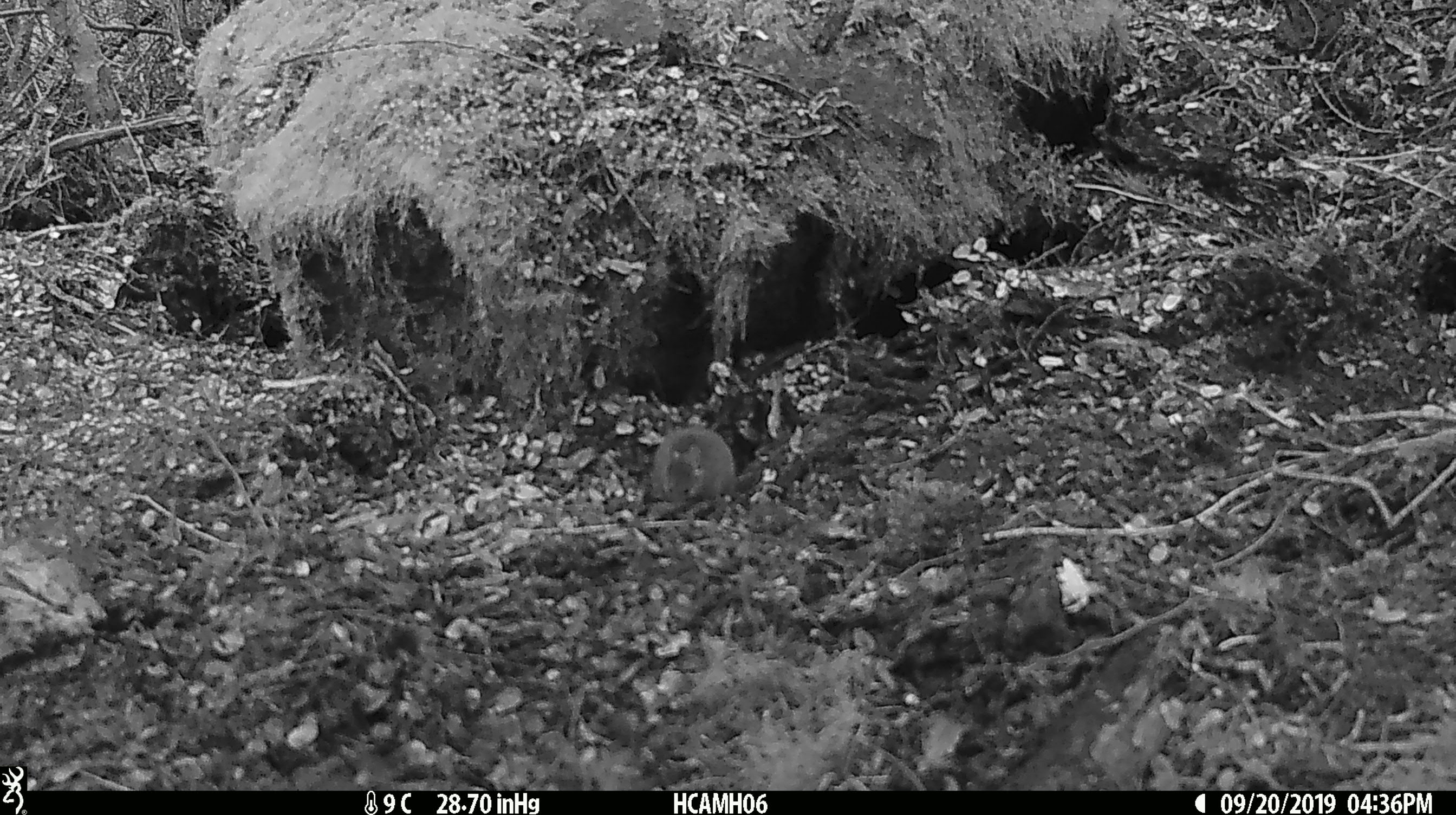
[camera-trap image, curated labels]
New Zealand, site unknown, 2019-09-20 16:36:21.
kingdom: Animalia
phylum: Chordata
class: Mammalia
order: Rodentia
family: Muridae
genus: Mus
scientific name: Mus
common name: mouse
Mouse (Mus).